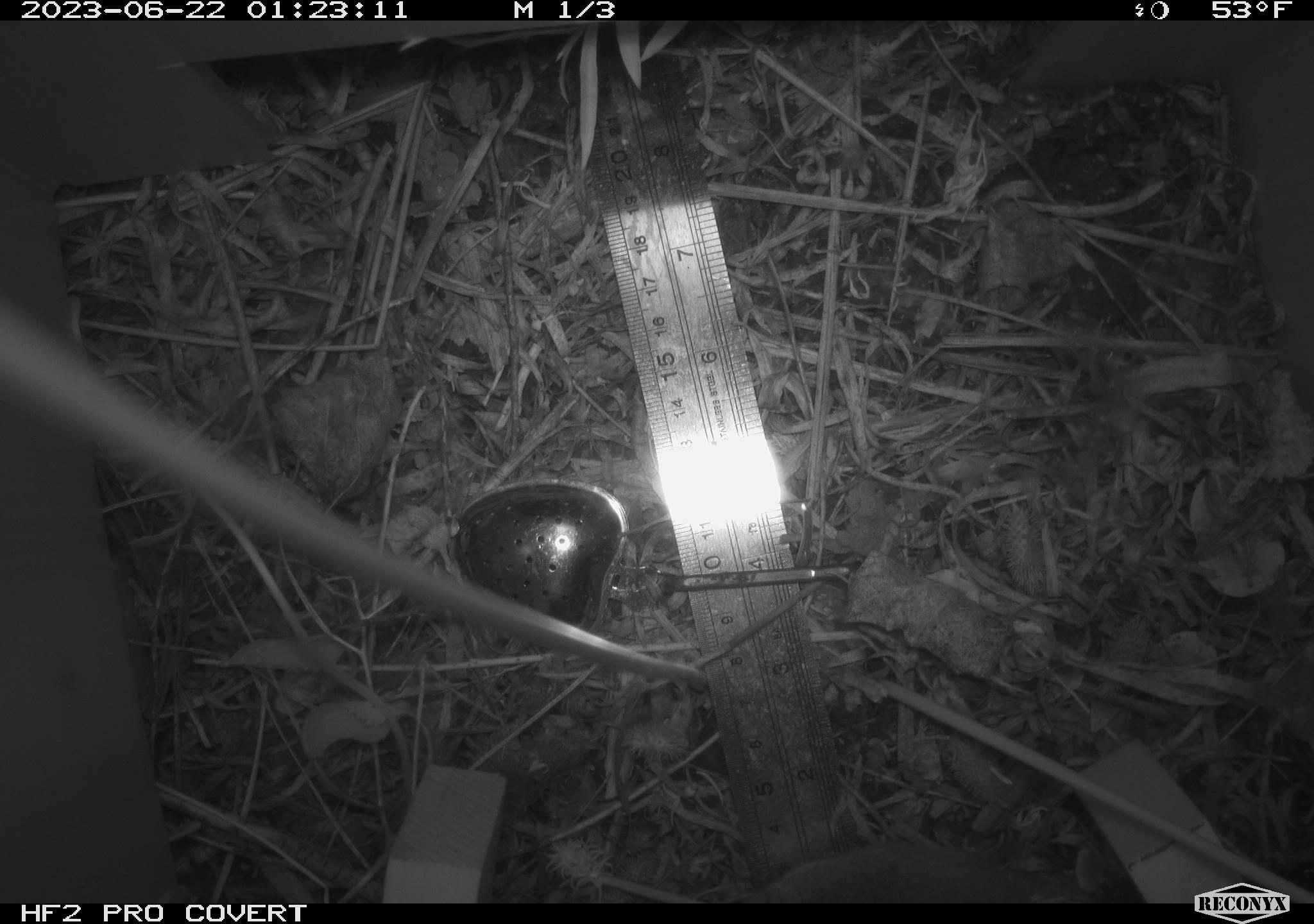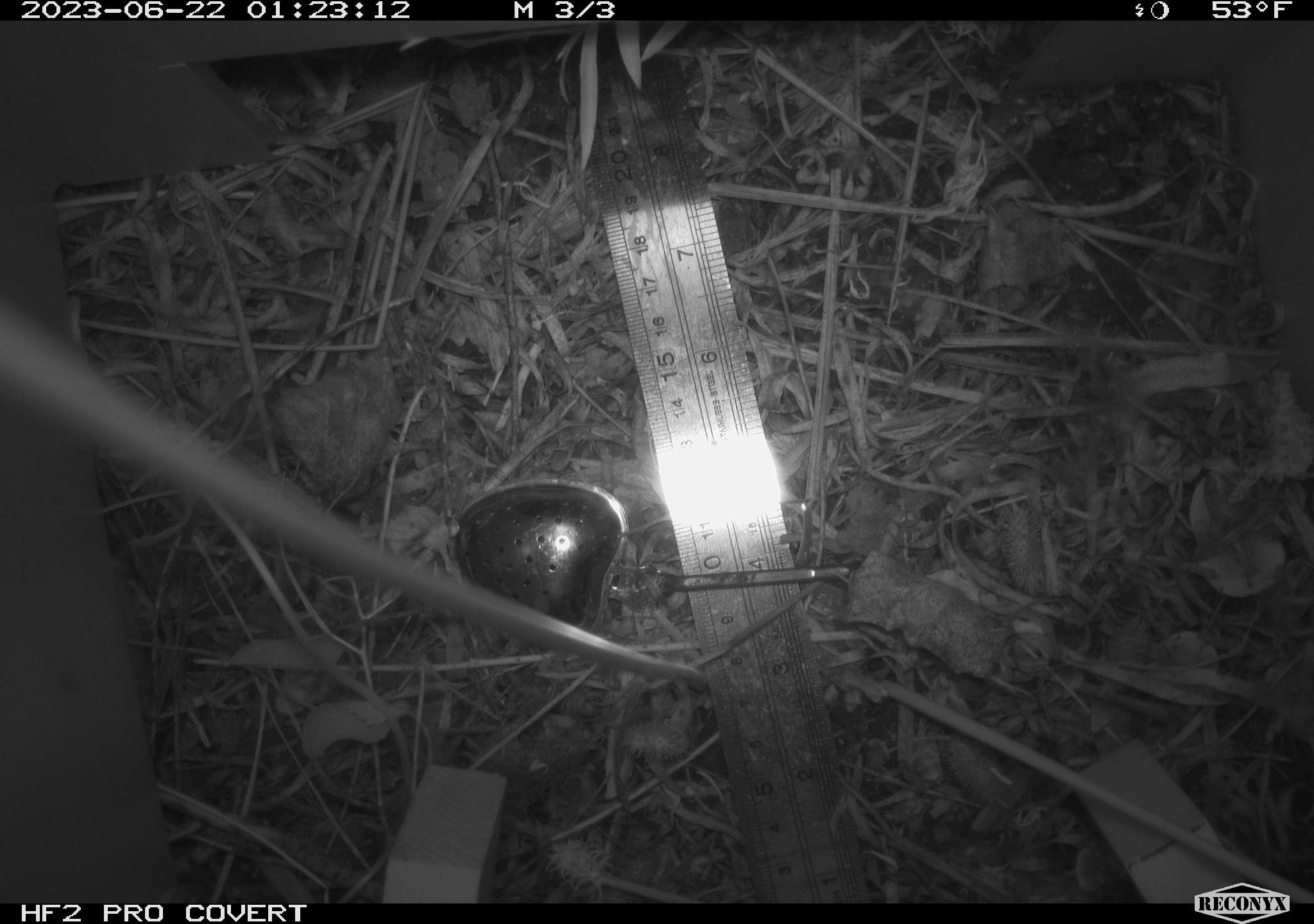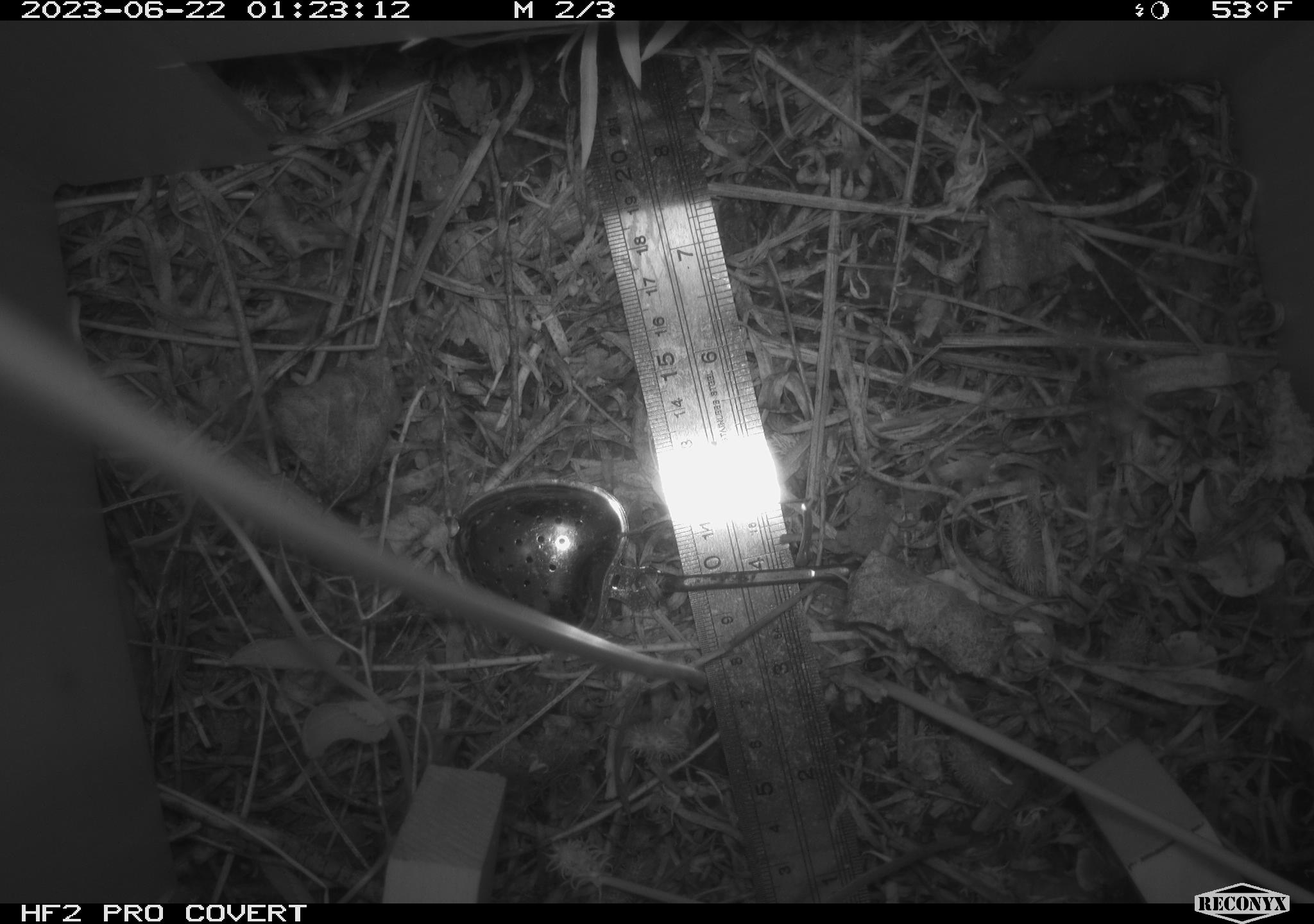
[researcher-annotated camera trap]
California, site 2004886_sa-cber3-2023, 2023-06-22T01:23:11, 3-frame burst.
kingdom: Animalia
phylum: Chordata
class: Mammalia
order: Rodentia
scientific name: Rodentia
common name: mouse species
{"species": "mouse species (Rodentia)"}